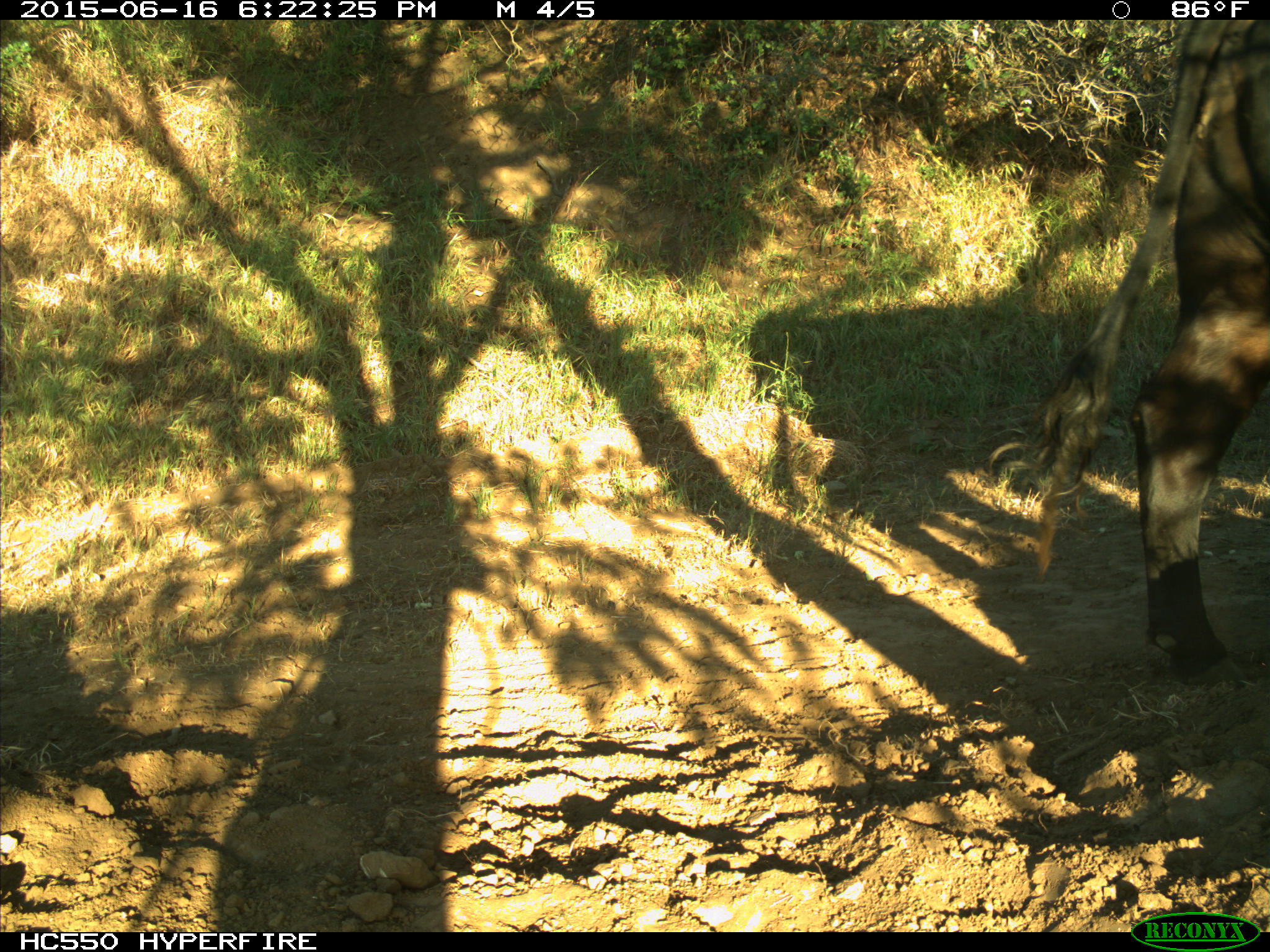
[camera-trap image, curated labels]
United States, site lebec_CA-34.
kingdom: Animalia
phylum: Chordata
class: Mammalia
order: Artiodactyla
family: Bovidae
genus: Bos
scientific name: Bos taurus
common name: domestic cow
Bos taurus (domestic cow).